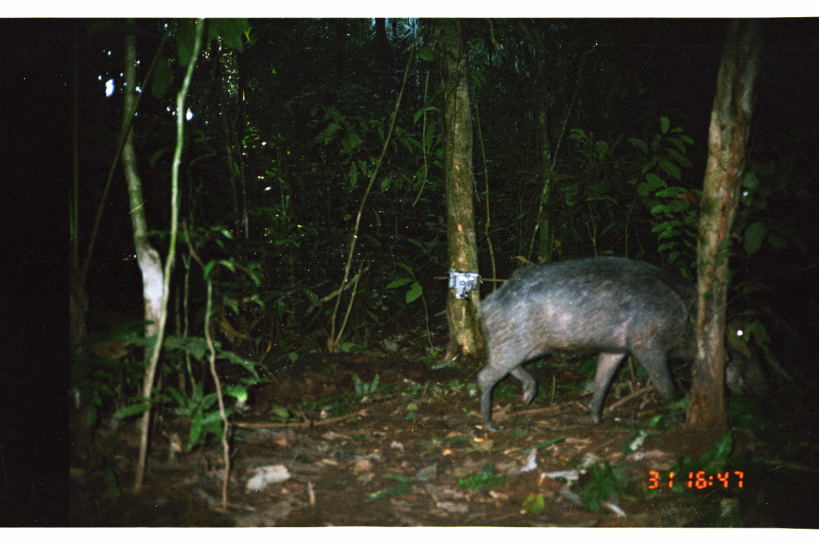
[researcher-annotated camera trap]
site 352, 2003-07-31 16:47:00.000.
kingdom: Animalia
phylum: Chordata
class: Mammalia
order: Artiodactyla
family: Tayassuidae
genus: Tayassu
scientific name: Tayassu pecari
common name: white-lipped peccary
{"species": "Tayassu pecari (white-lipped peccary)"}